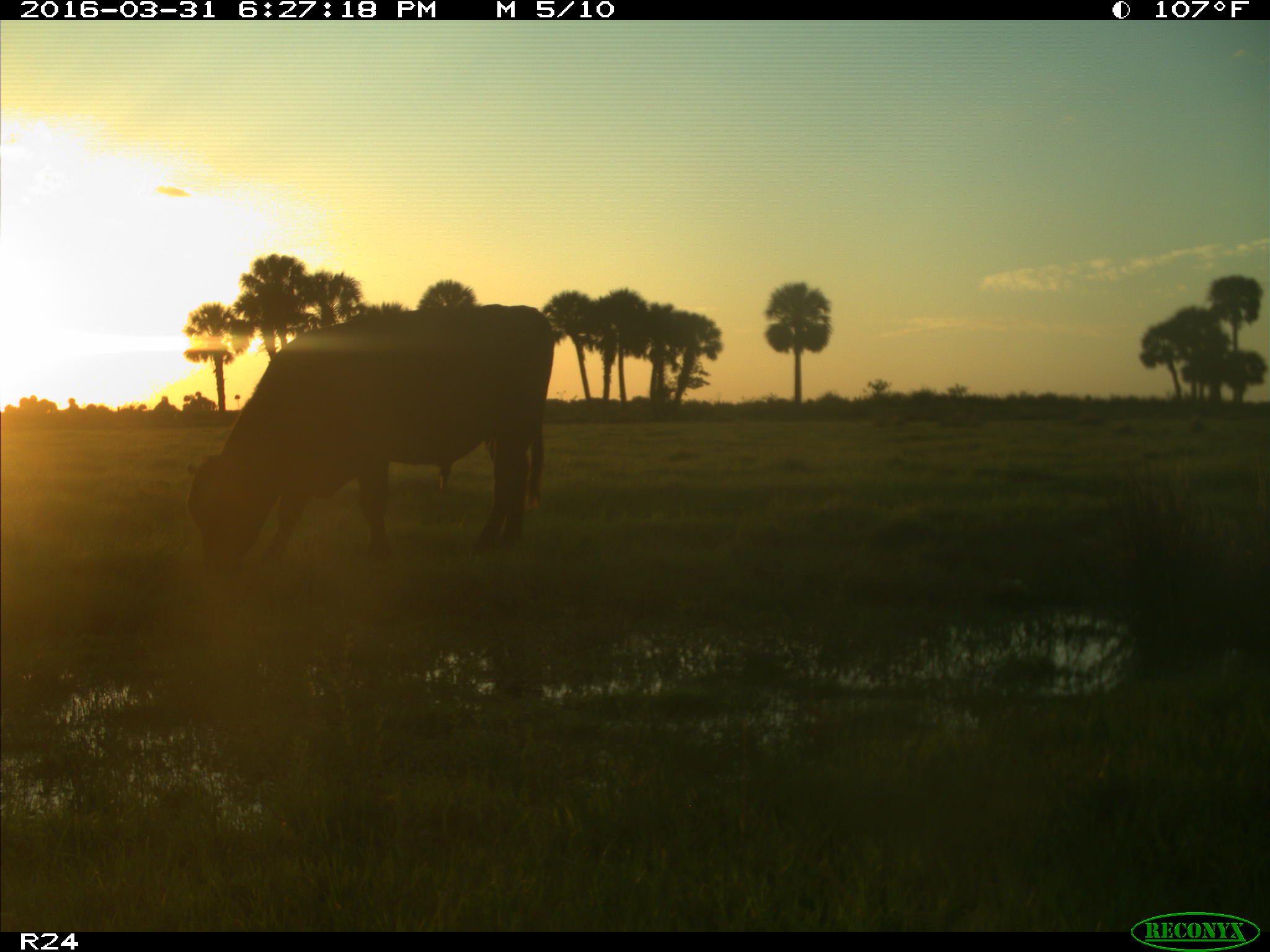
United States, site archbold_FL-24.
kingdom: Animalia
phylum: Chordata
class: Mammalia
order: Artiodactyla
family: Bovidae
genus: Bos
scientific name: Bos taurus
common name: domestic cow